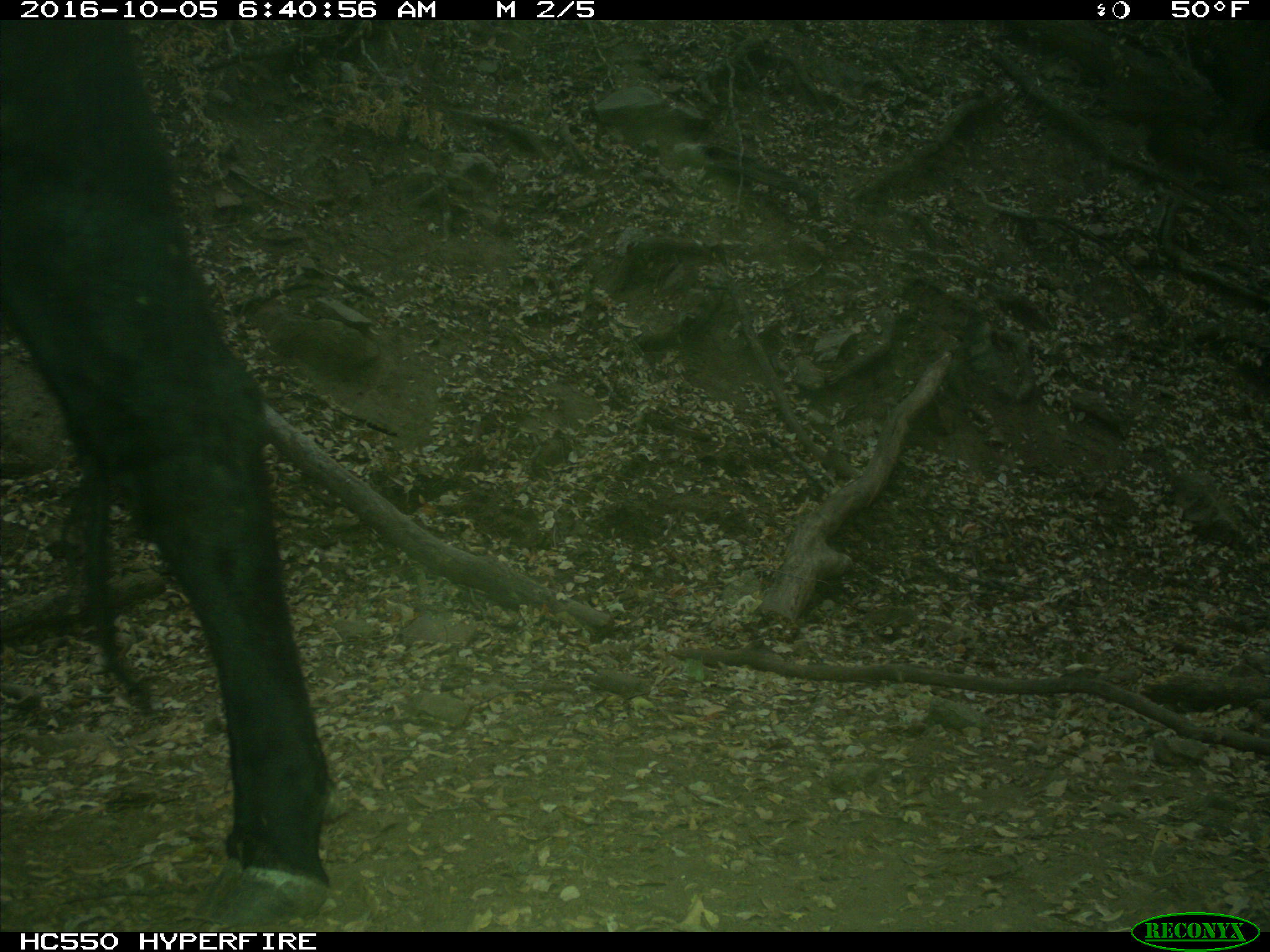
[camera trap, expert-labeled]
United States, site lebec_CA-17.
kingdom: Animalia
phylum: Chordata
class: Mammalia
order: Artiodactyla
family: Bovidae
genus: Bos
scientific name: Bos taurus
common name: domestic cow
Bos taurus (domestic cow).